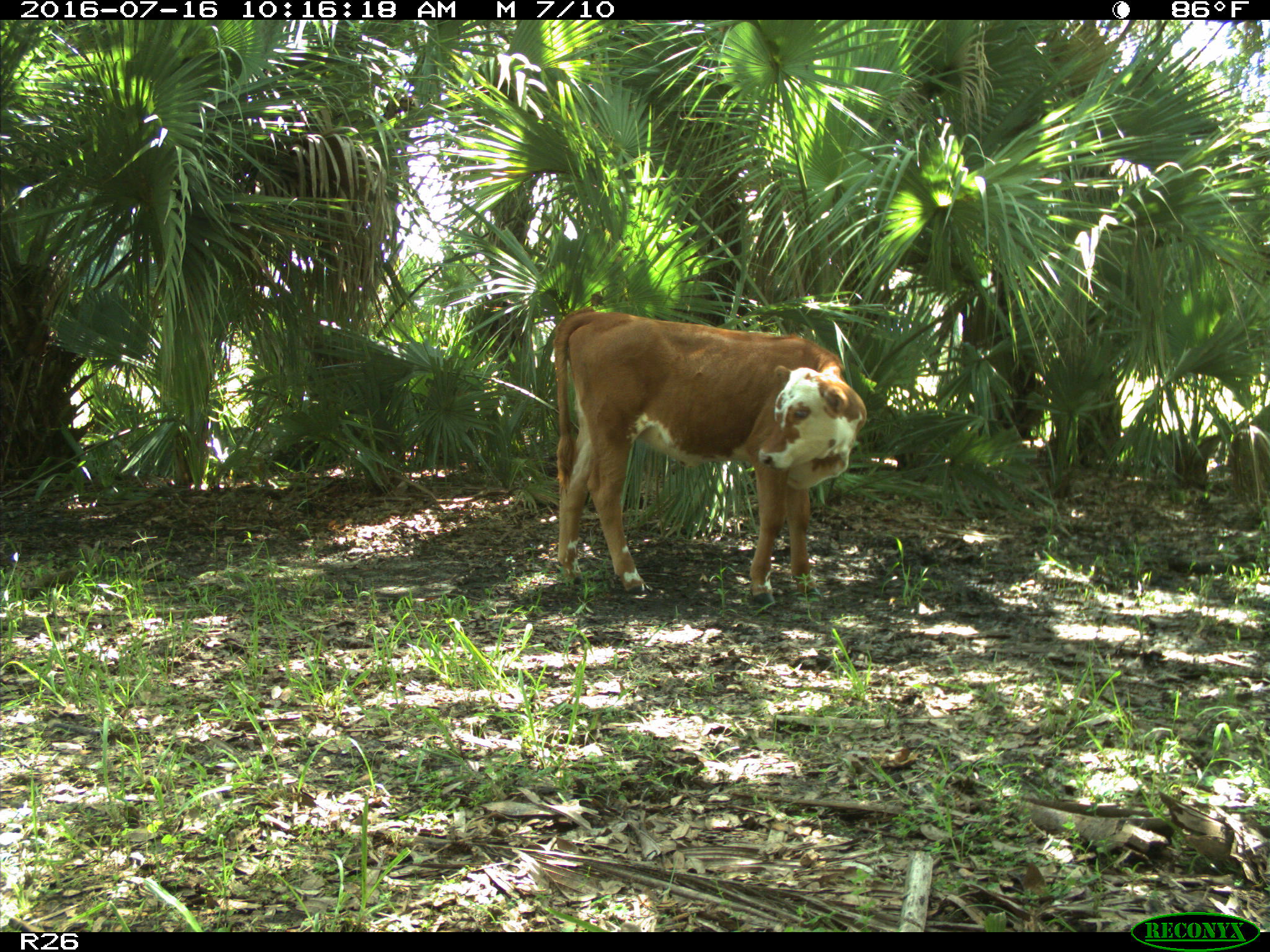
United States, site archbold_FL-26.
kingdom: Animalia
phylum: Chordata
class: Mammalia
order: Artiodactyla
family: Bovidae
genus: Bos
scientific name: Bos taurus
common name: domestic cow